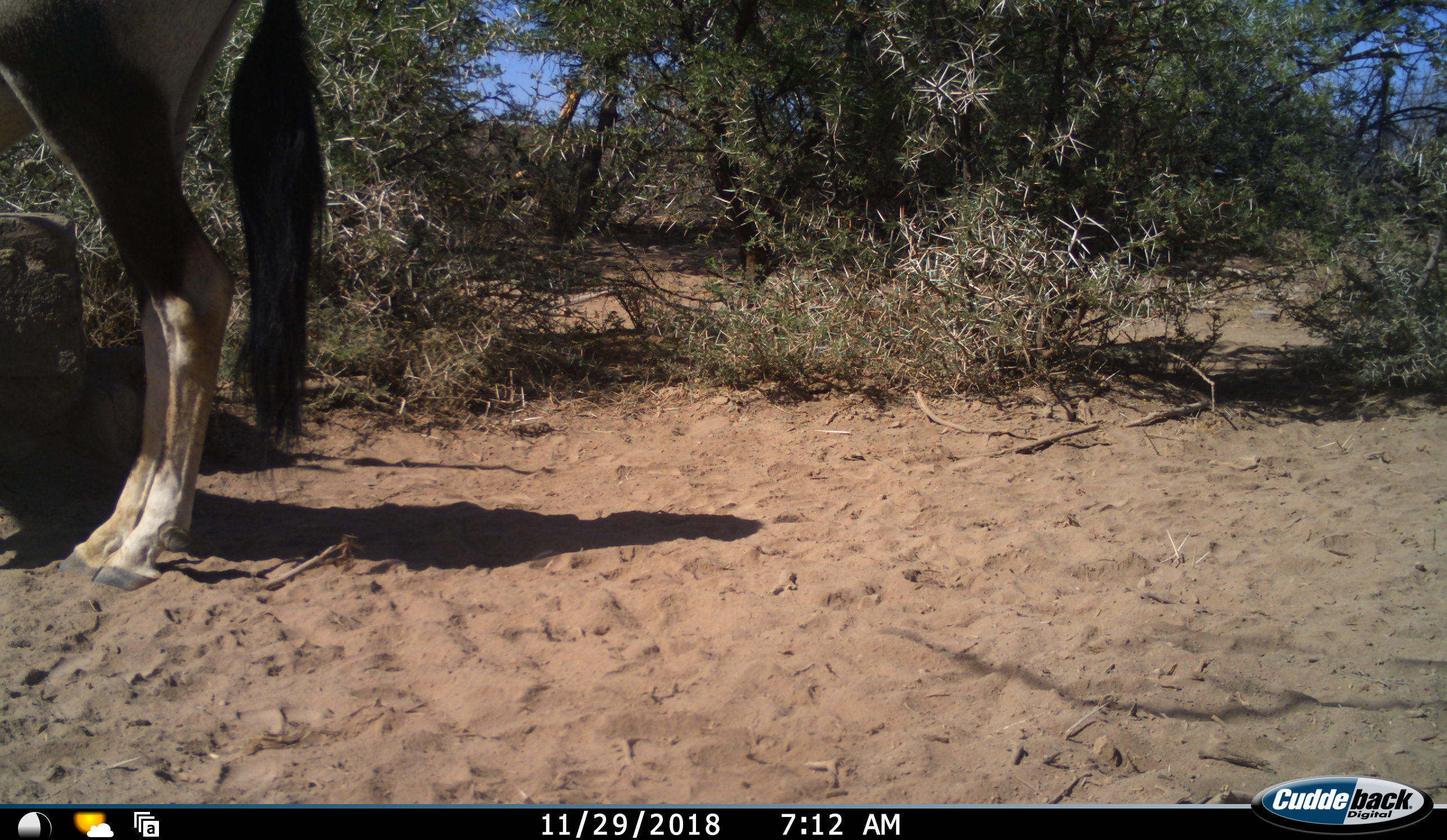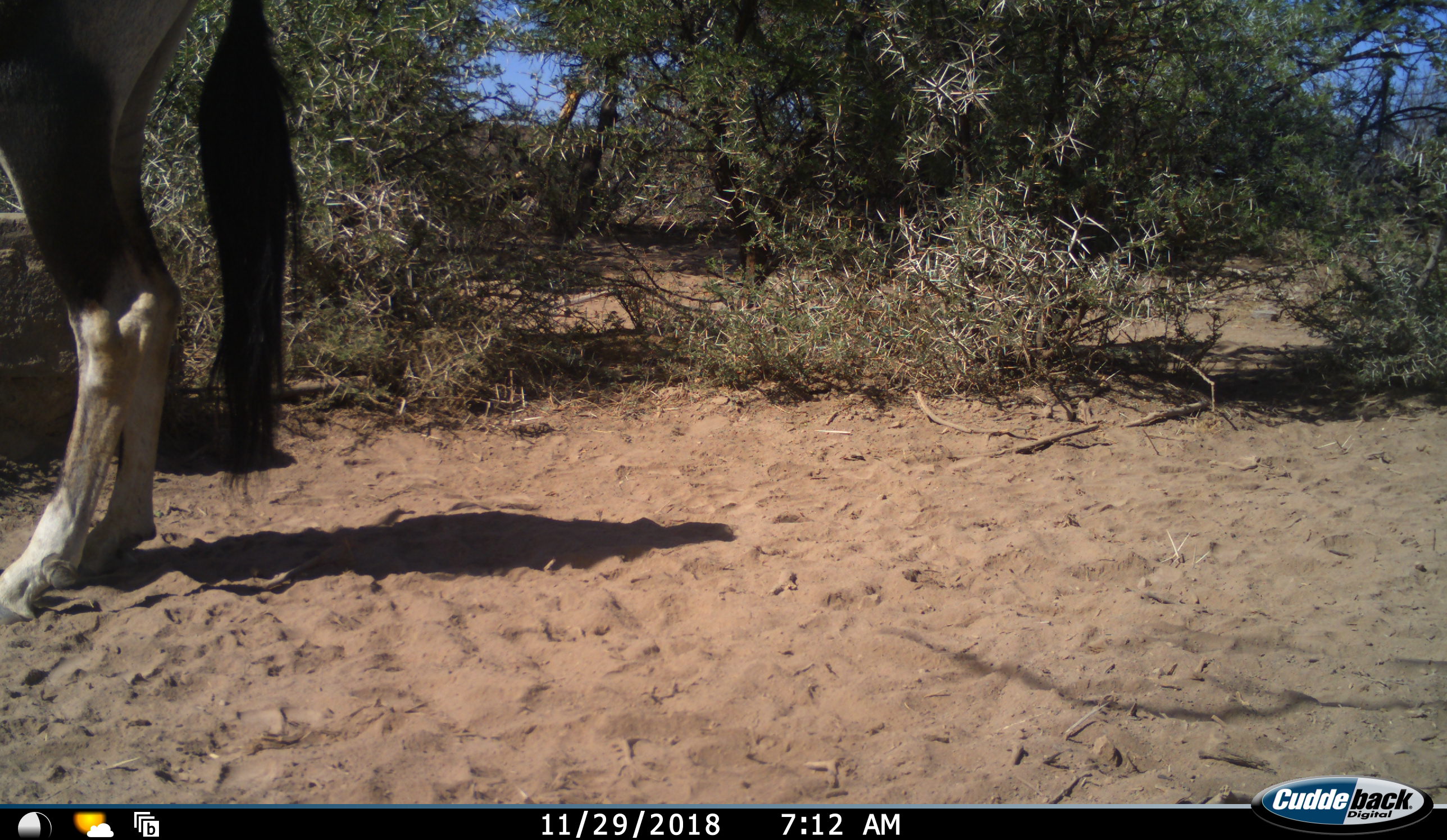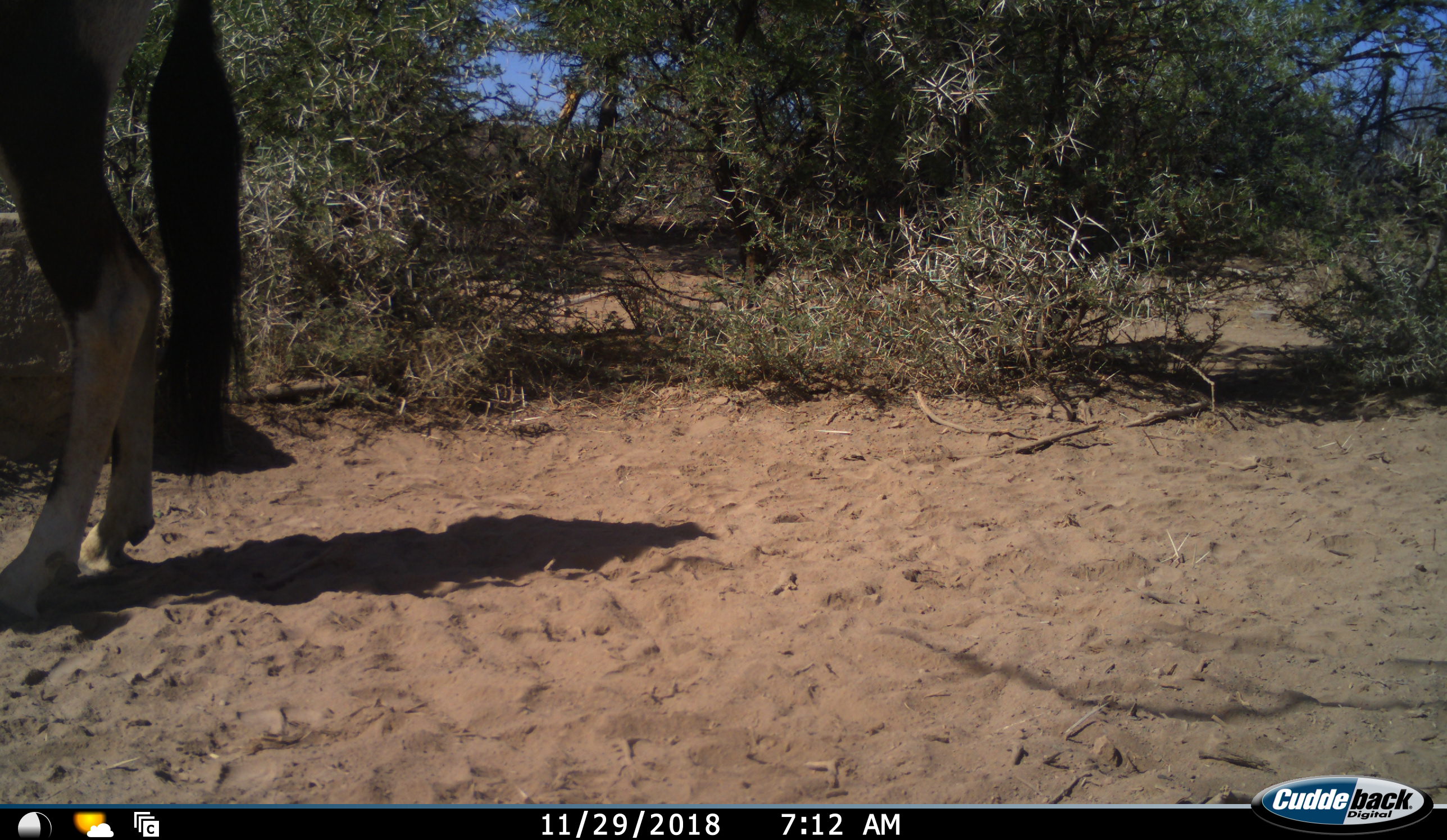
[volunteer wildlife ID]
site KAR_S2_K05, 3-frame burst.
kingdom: Animalia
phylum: Chordata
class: Mammalia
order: Artiodactyla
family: Bovidae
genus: Oryx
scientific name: Oryx gazella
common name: gemsbok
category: oryx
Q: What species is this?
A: Oryx (gemsbok) (Oryx gazella).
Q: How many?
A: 1.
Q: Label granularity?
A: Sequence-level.